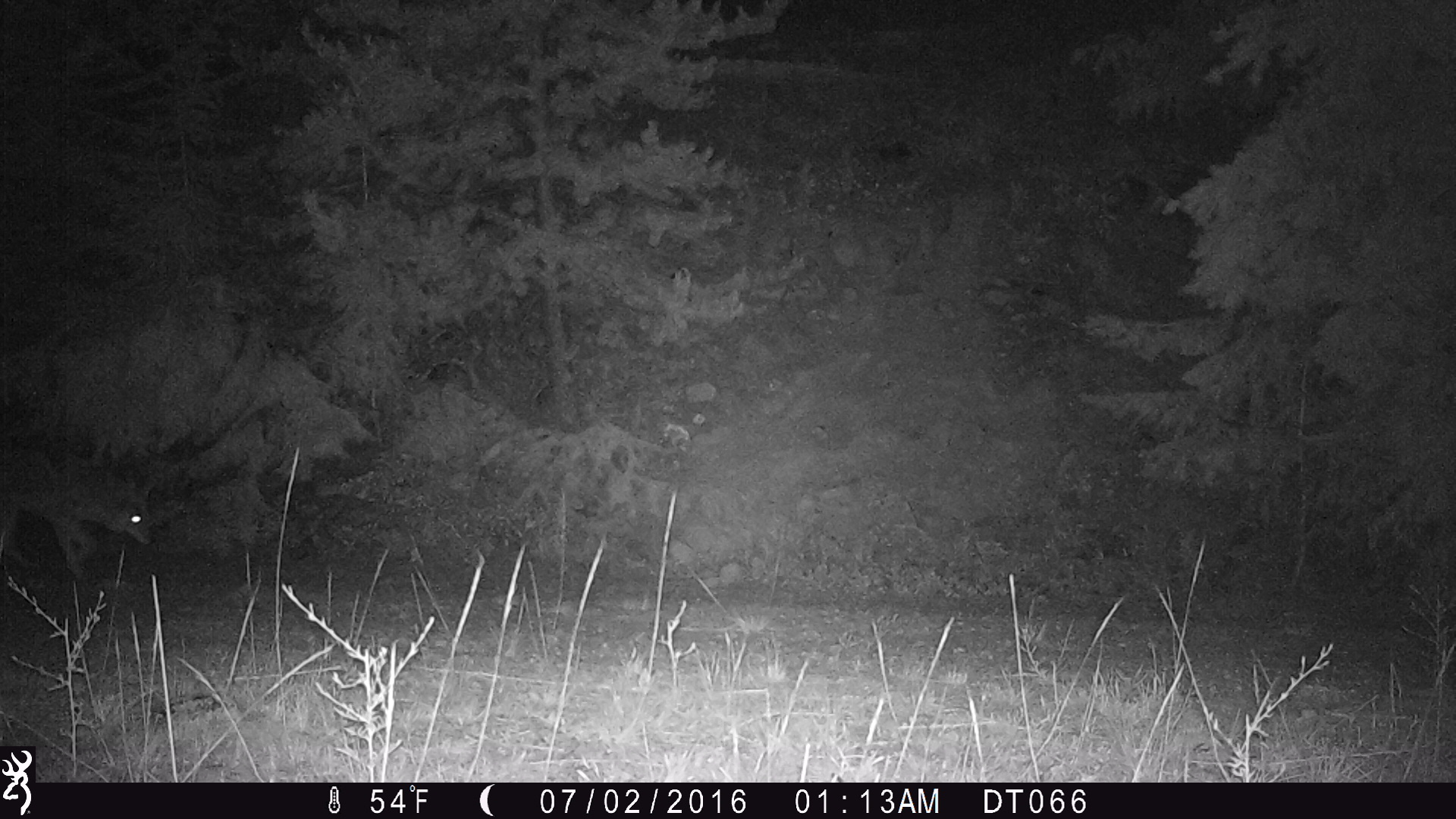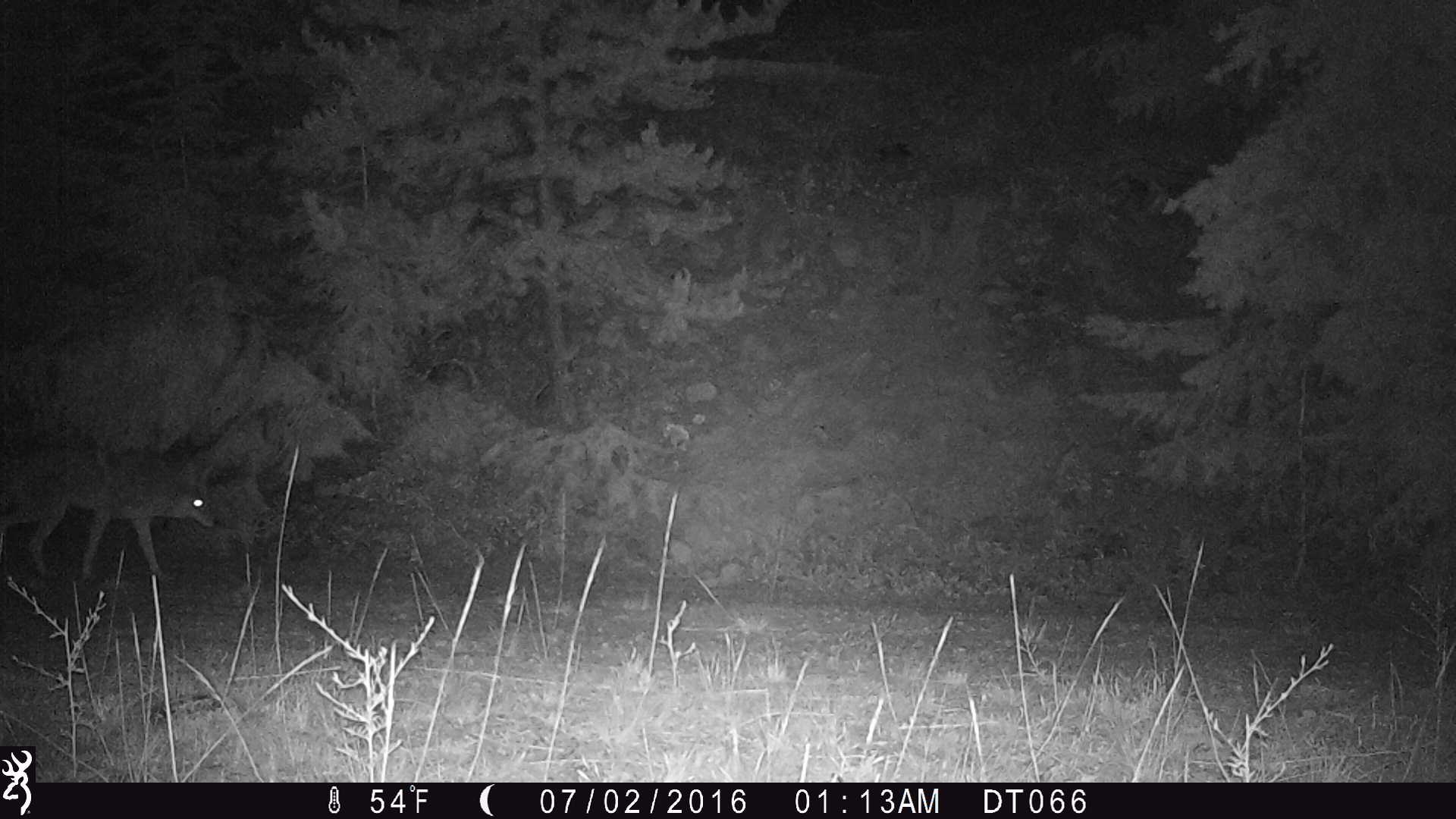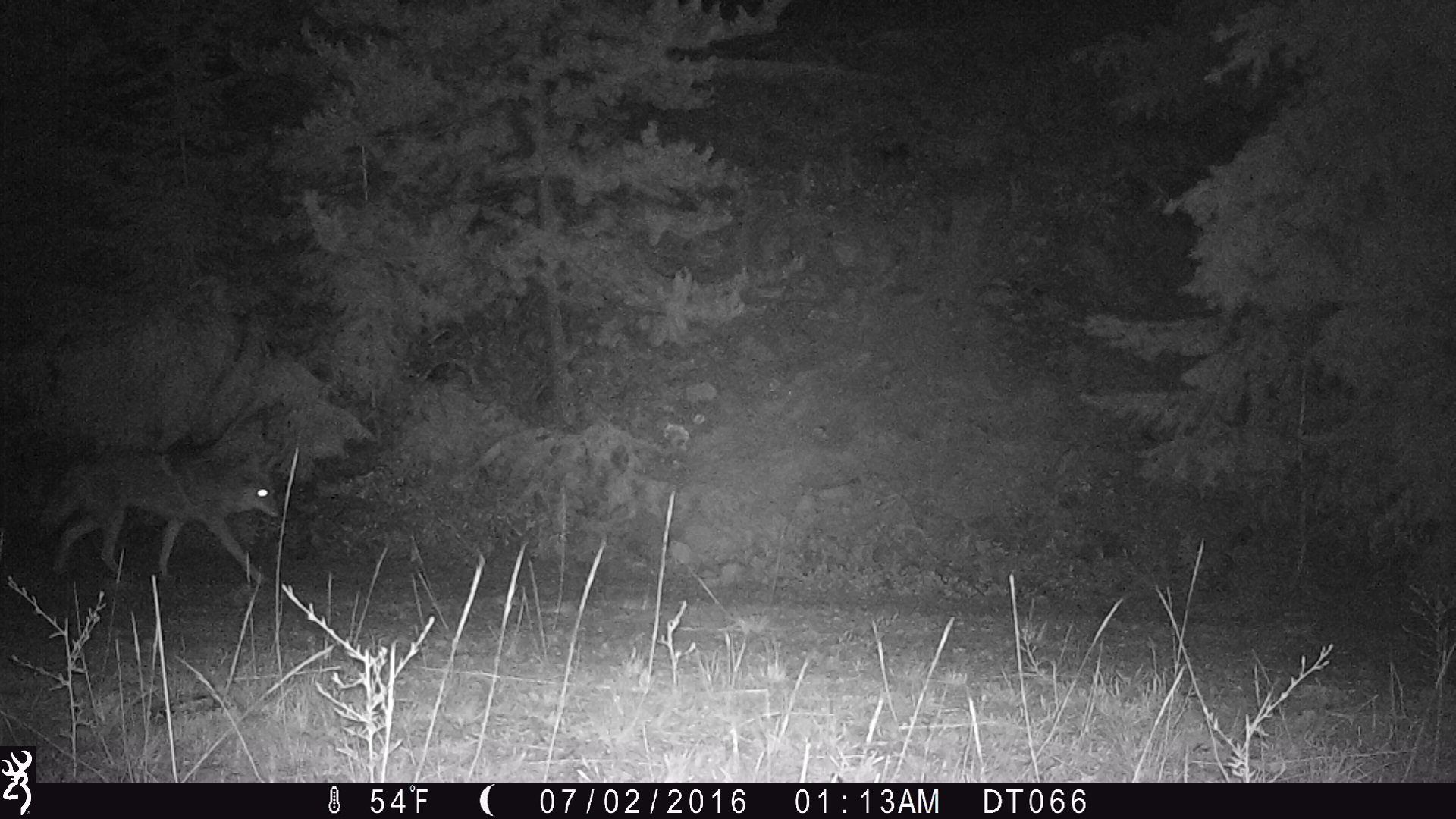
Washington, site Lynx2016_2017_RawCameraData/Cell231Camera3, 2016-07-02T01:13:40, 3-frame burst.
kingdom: Animalia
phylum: Chordata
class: Mammalia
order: Carnivora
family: Canidae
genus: Canis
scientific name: Canis latrans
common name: coyote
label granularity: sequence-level